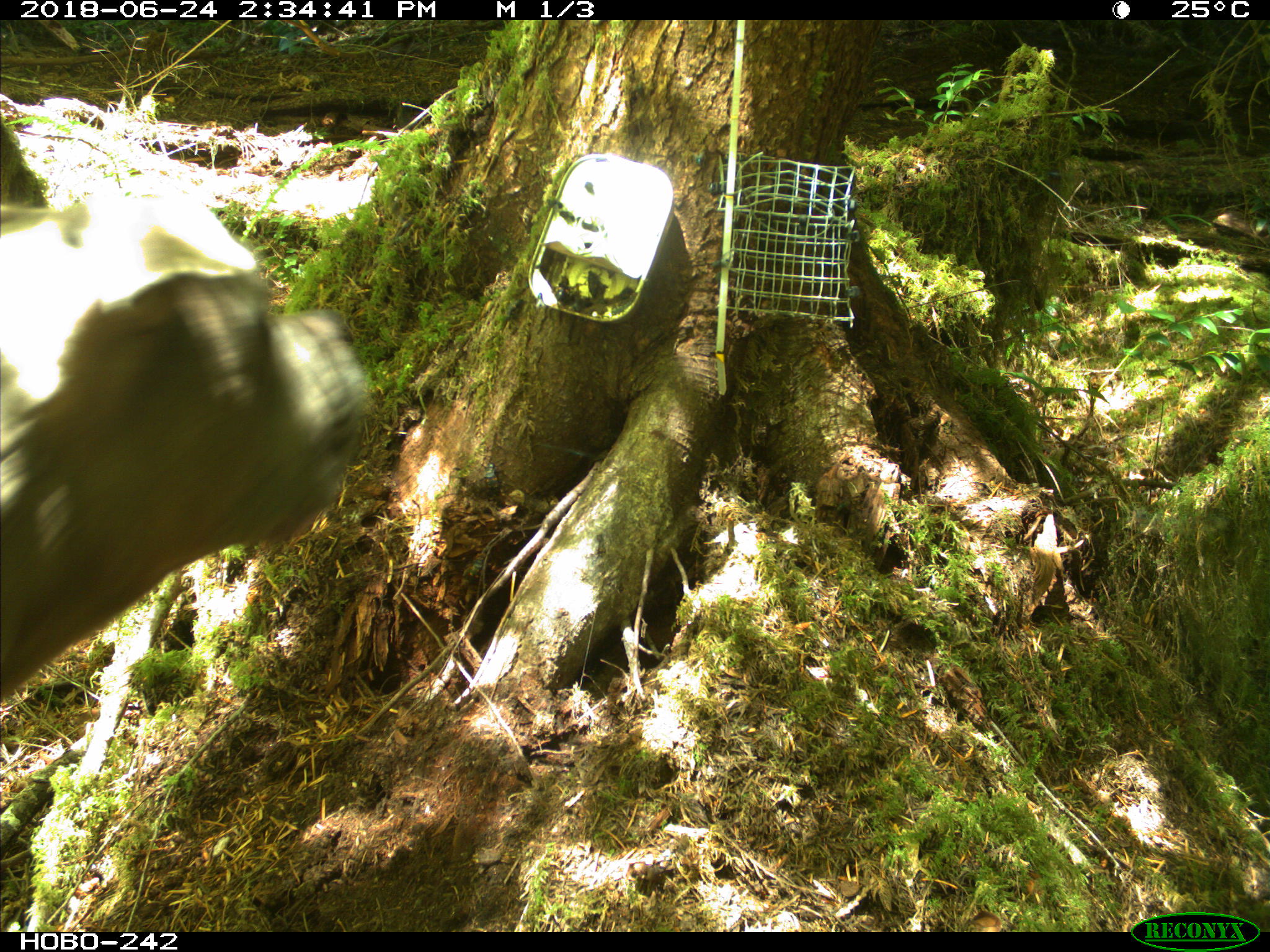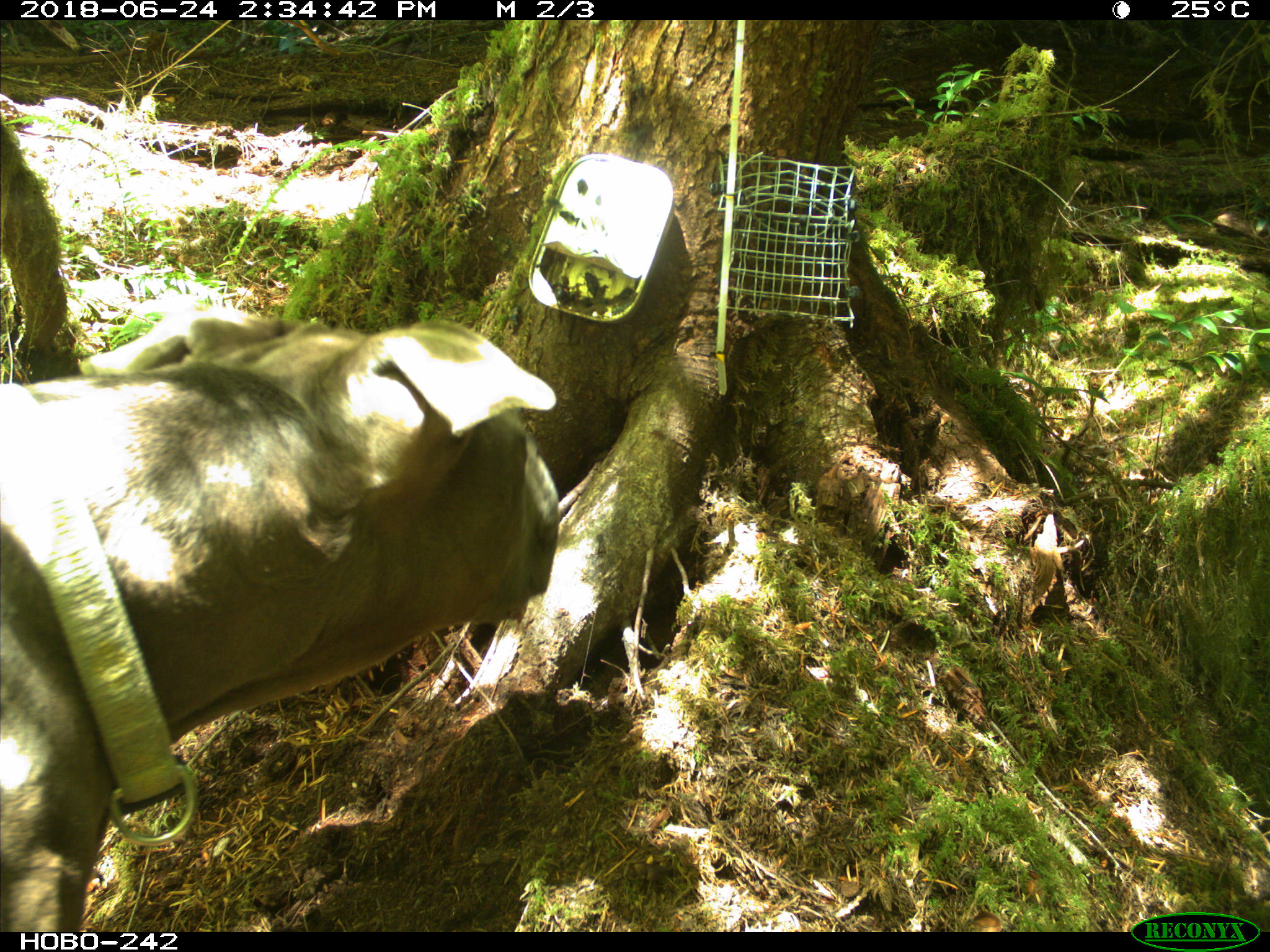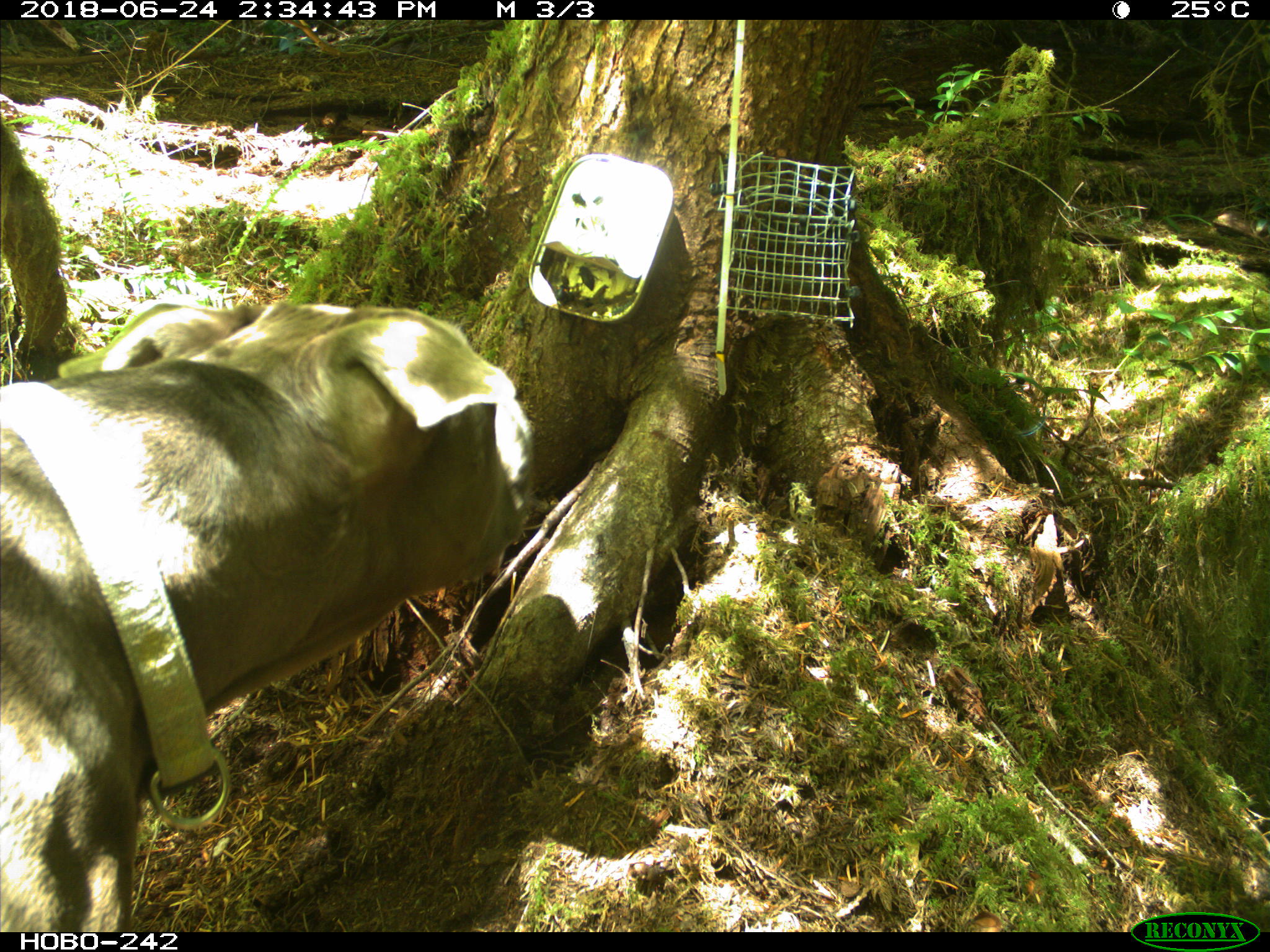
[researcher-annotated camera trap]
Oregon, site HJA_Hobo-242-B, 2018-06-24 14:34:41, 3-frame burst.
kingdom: Animalia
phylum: Chordata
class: Mammalia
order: Carnivora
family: Canidae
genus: Canis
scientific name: Canis familiaris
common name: domestic dog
Domestic dog (Canis familiaris).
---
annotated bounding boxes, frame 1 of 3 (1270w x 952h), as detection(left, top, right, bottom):
domestic dog: detection(0, 164, 379, 713)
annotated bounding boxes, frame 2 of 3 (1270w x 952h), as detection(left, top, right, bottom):
domestic dog: detection(1, 264, 561, 928)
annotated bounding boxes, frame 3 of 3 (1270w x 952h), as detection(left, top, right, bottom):
domestic dog: detection(1, 286, 550, 927)